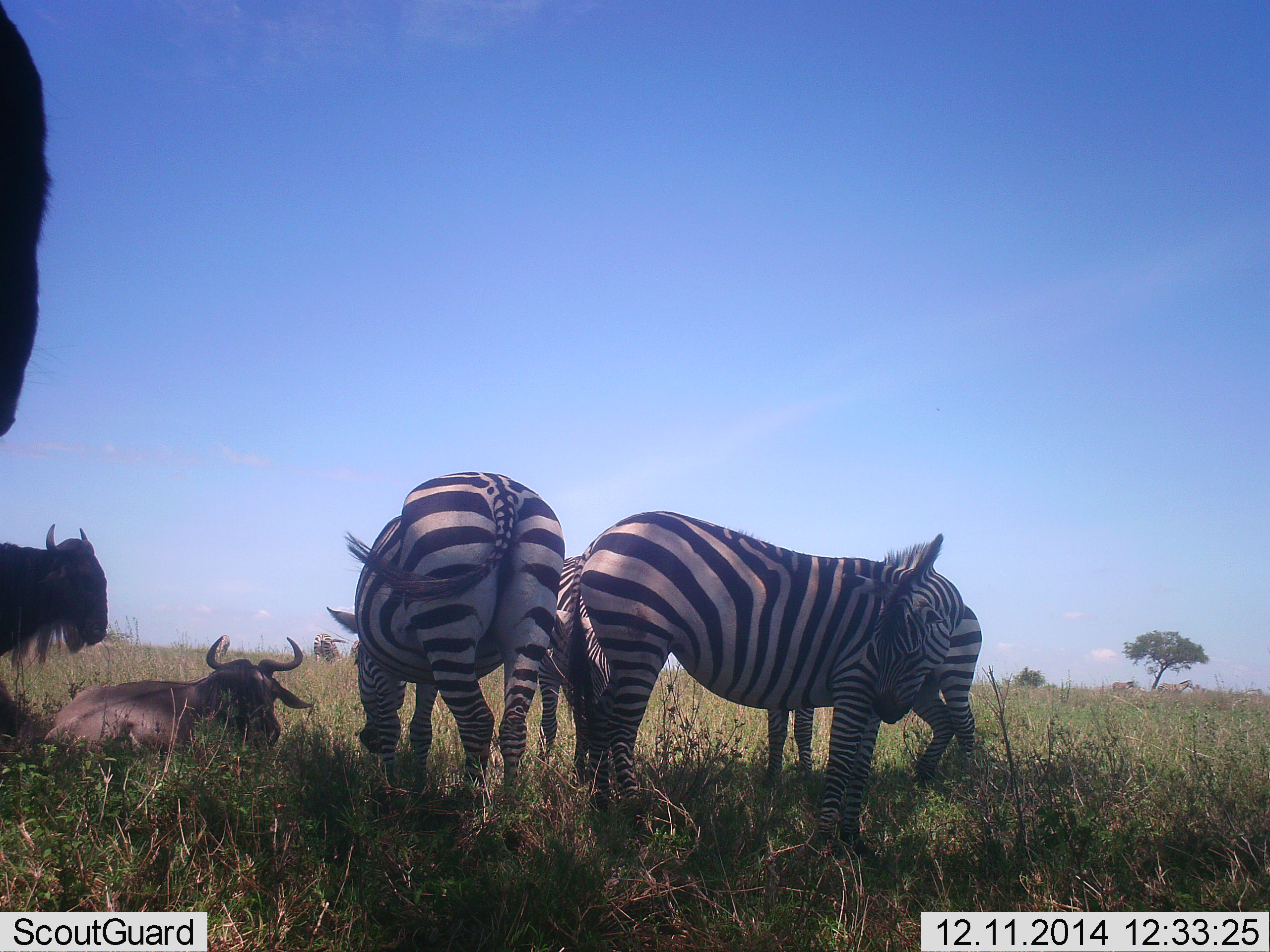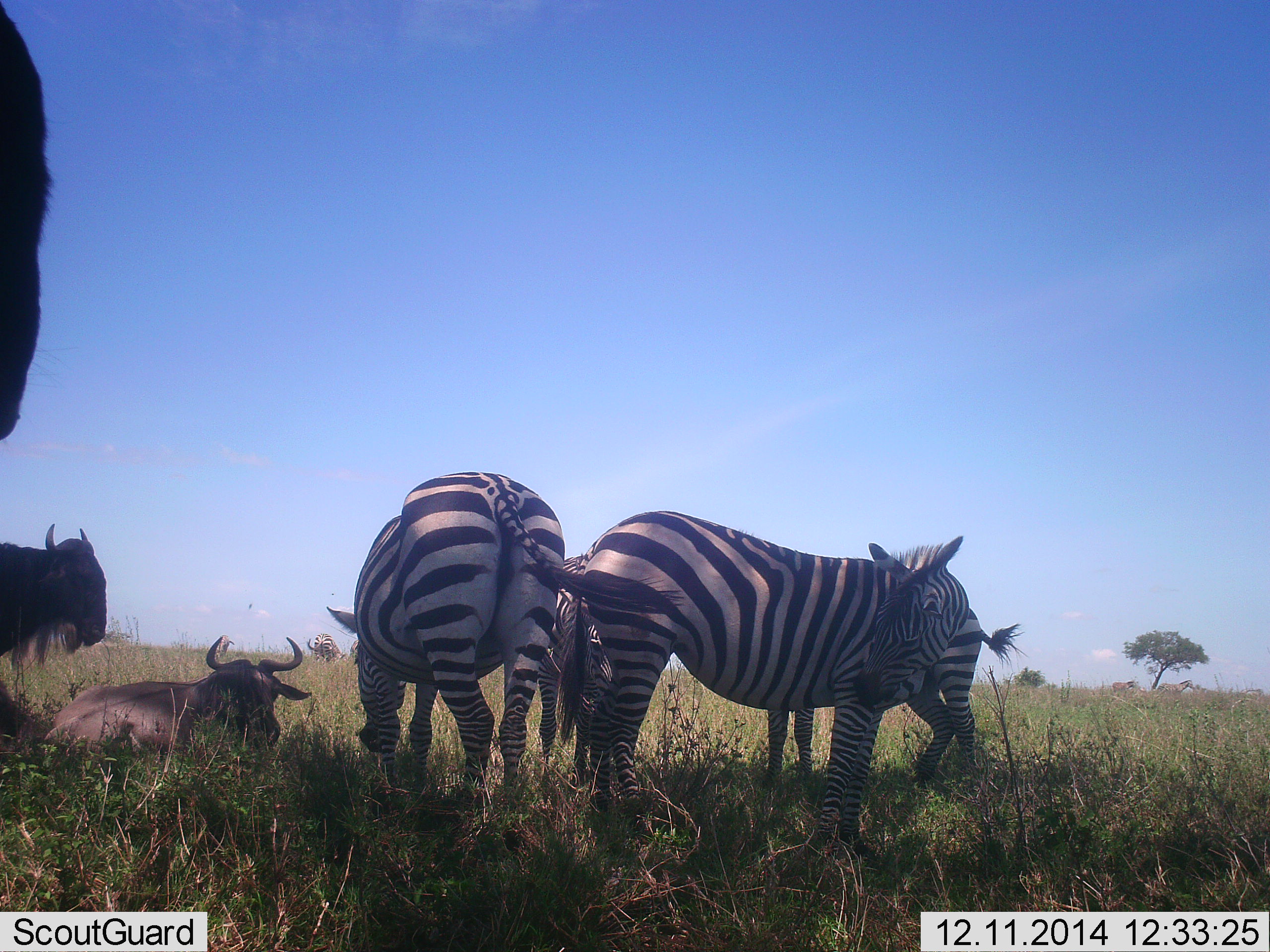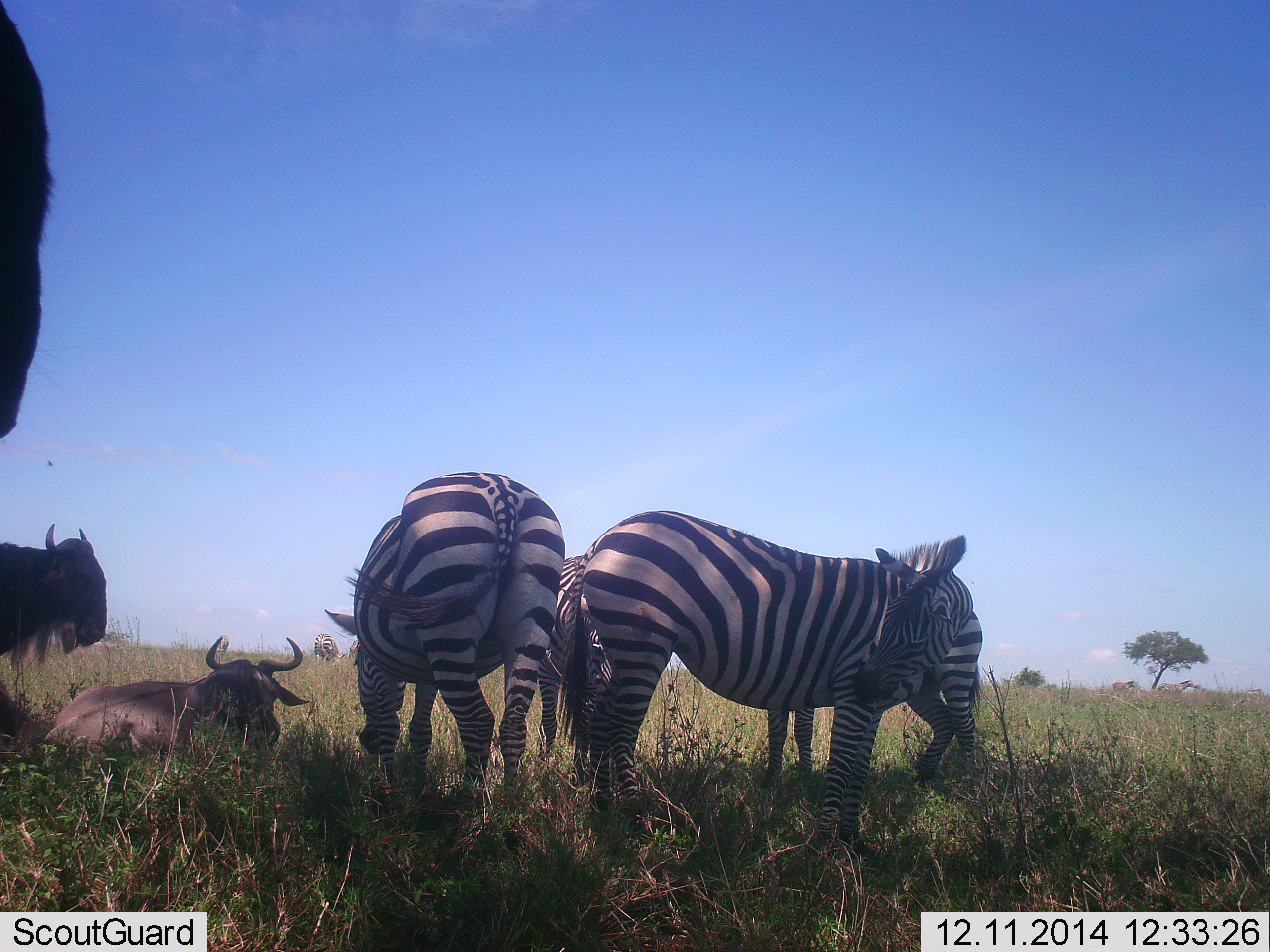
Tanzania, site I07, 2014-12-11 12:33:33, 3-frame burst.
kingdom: Animalia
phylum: Chordata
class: Mammalia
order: Artiodactyla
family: Bovidae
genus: Connochaetes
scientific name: Connochaetes taurinus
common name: blue wildebeest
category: wildebeest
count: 3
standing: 70%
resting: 100%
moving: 10%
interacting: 20%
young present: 0%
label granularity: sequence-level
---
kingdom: Animalia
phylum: Chordata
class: Mammalia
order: Perissodactyla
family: Equidae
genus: Equus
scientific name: Equus quagga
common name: plains zebra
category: zebra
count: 4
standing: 91%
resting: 9%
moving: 9%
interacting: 18%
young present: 0%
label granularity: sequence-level